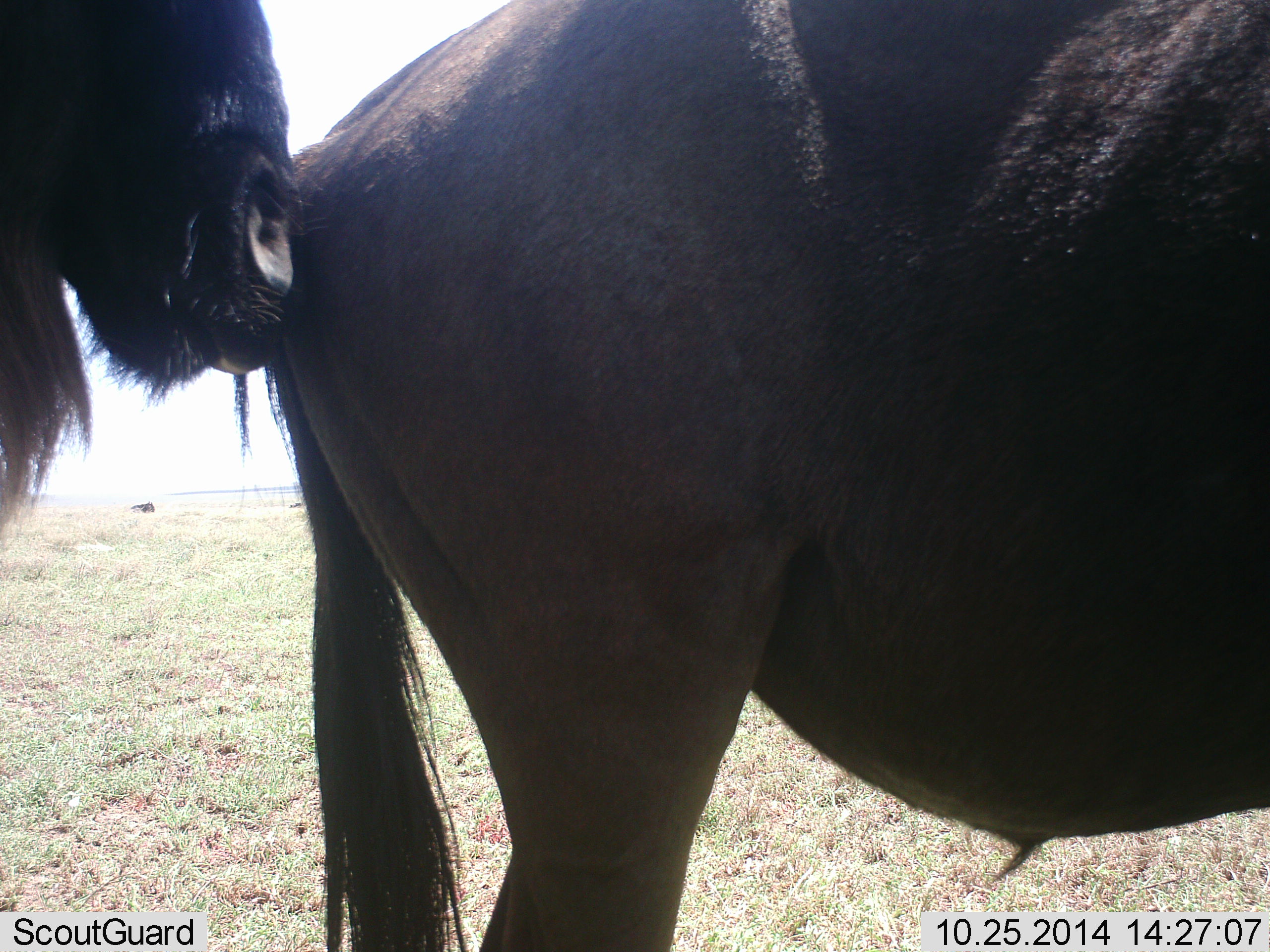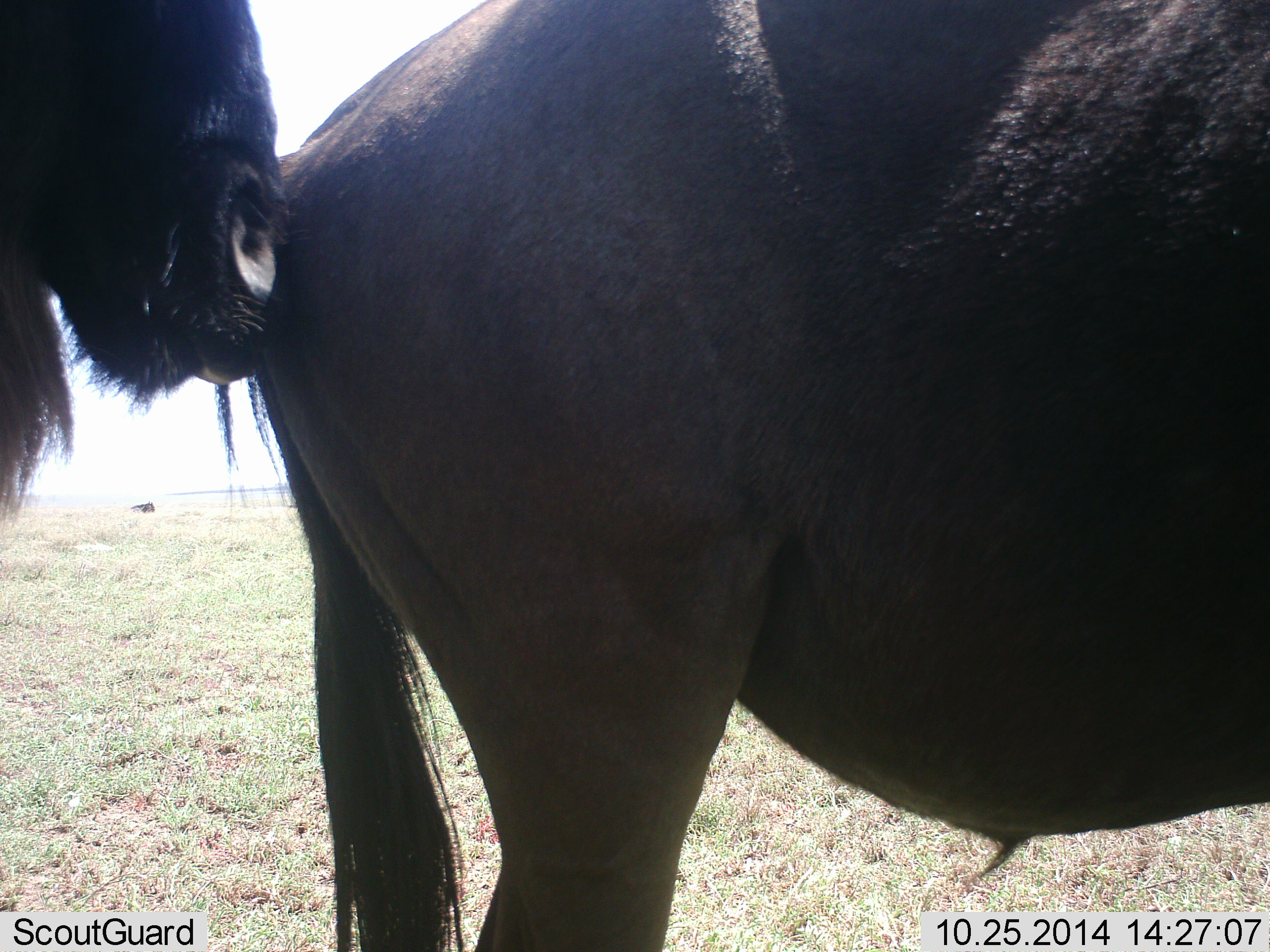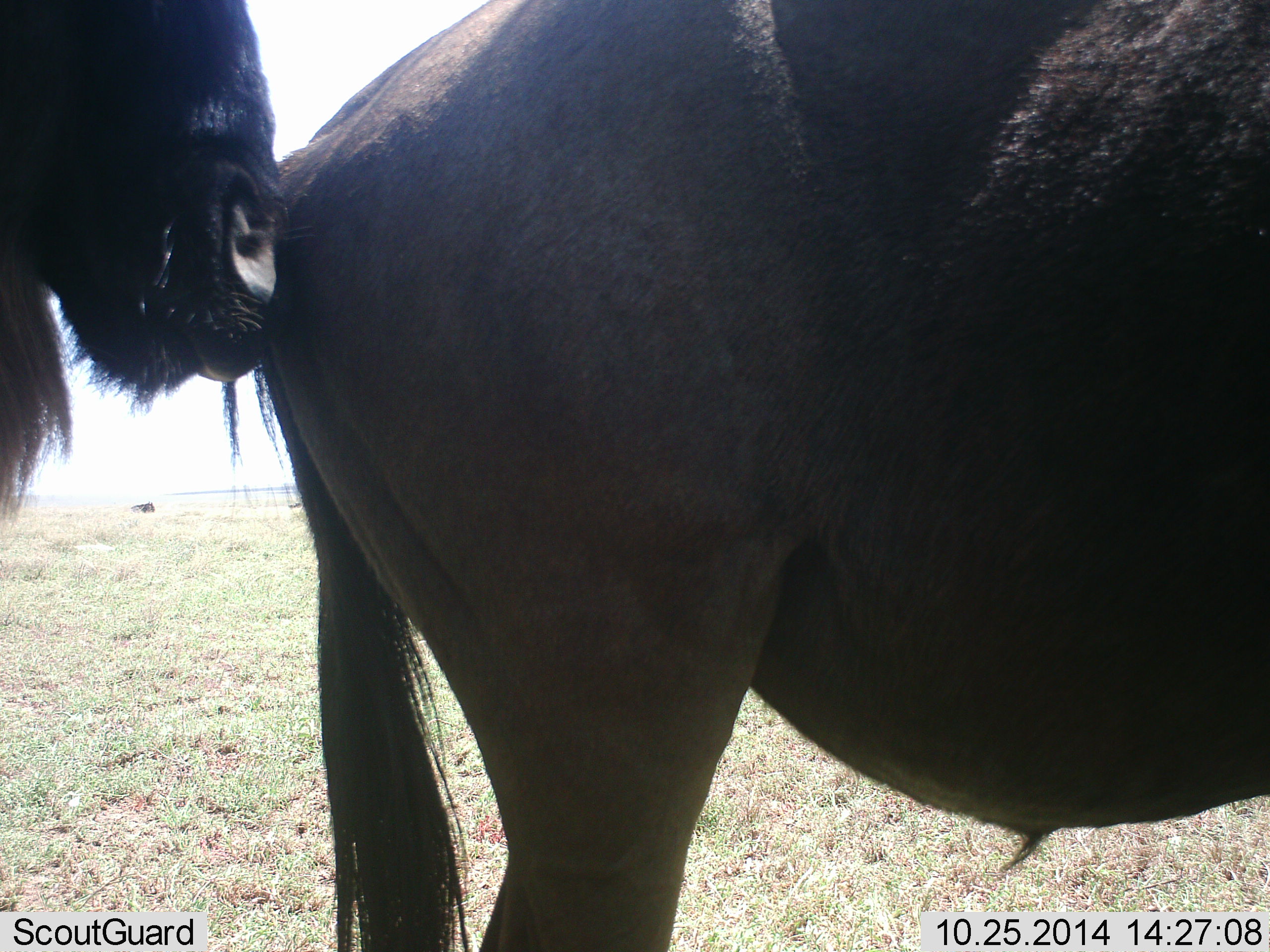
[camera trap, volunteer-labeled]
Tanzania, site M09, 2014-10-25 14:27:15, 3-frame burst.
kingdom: Animalia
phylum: Chordata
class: Mammalia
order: Artiodactyla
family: Bovidae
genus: Connochaetes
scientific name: Connochaetes taurinus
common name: blue wildebeest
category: wildebeest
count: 2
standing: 70%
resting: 0%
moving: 0%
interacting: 40%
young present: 0%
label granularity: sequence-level